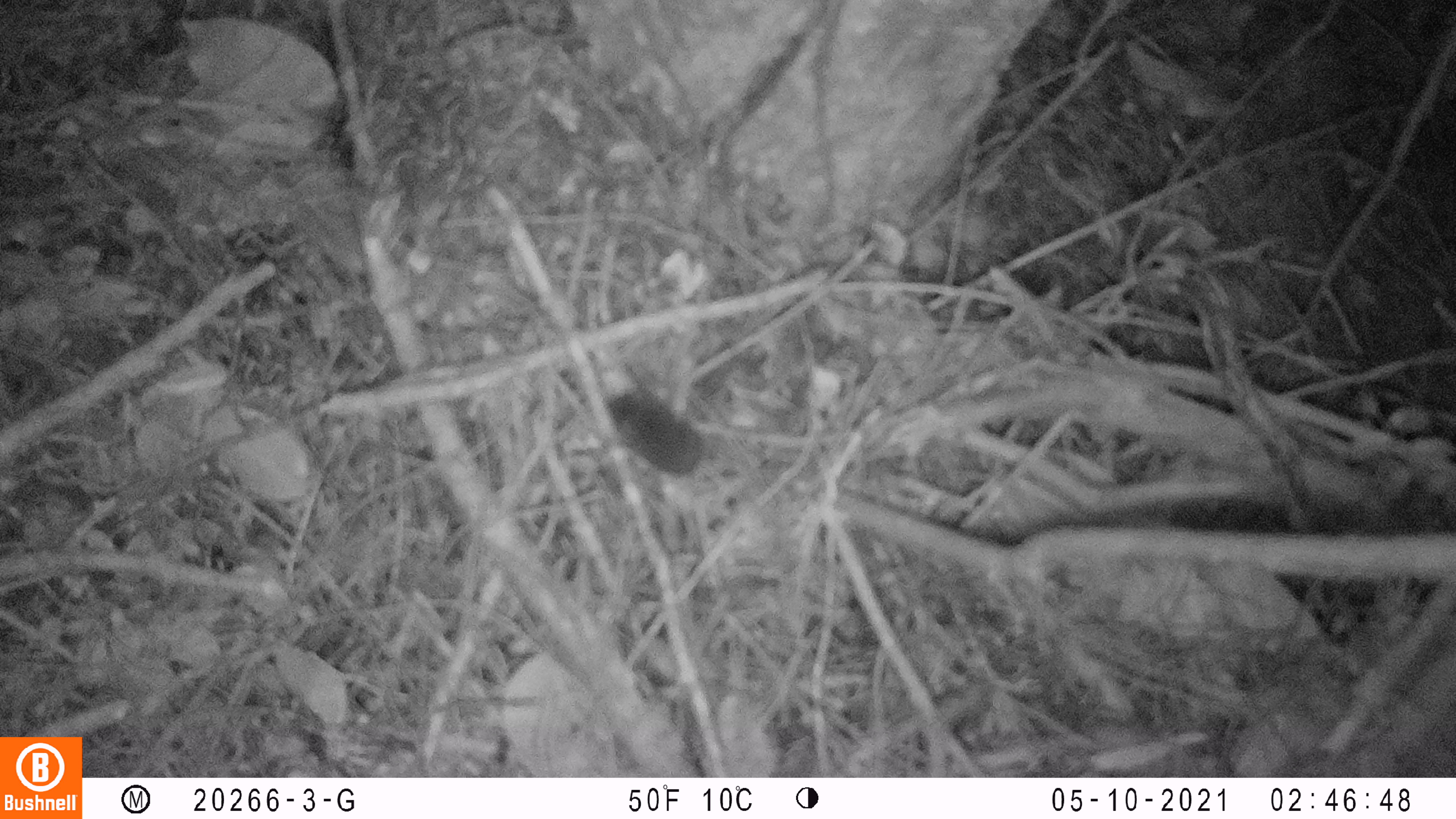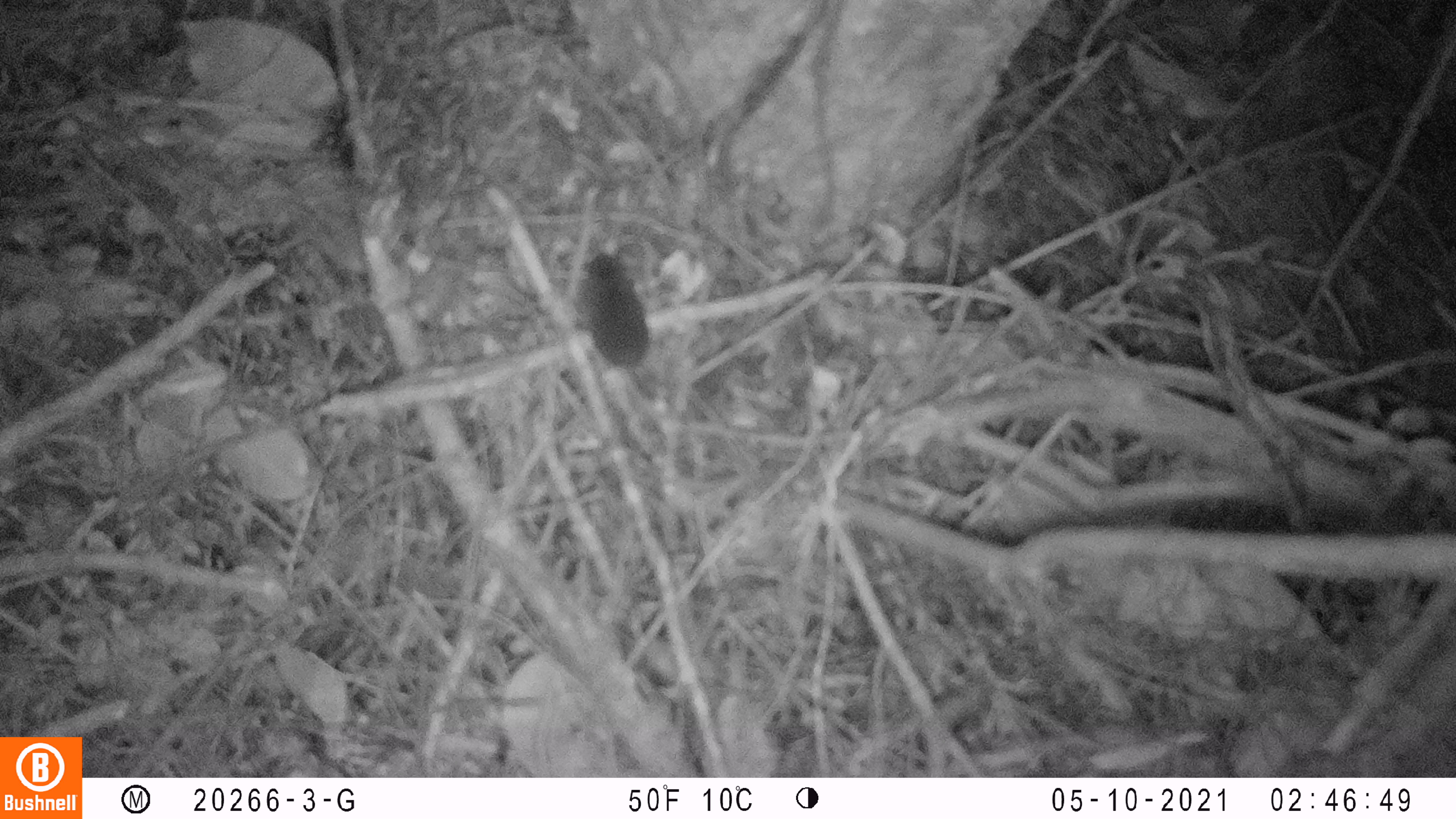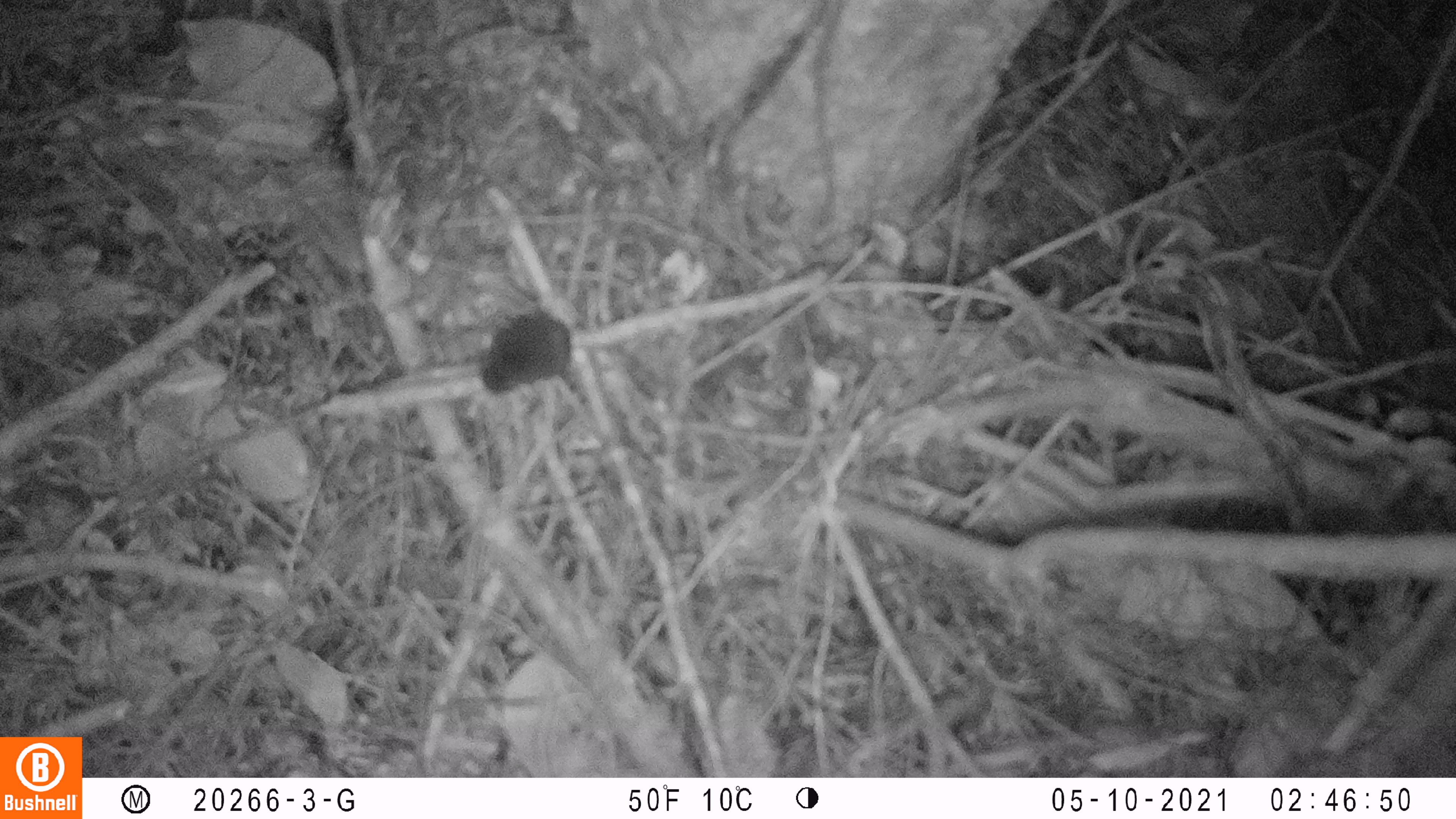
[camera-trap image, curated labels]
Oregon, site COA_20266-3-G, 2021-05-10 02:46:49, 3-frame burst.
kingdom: Animalia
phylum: Chordata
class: Mammalia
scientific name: Mammalia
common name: small mammal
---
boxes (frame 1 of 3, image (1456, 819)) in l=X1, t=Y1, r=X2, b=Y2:
small mammal: l=579, t=373, r=776, b=522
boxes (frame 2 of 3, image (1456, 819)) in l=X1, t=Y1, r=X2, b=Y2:
small mammal: l=537, t=227, r=730, b=430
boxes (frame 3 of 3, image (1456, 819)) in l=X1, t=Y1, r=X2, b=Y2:
small mammal: l=443, t=288, r=648, b=412